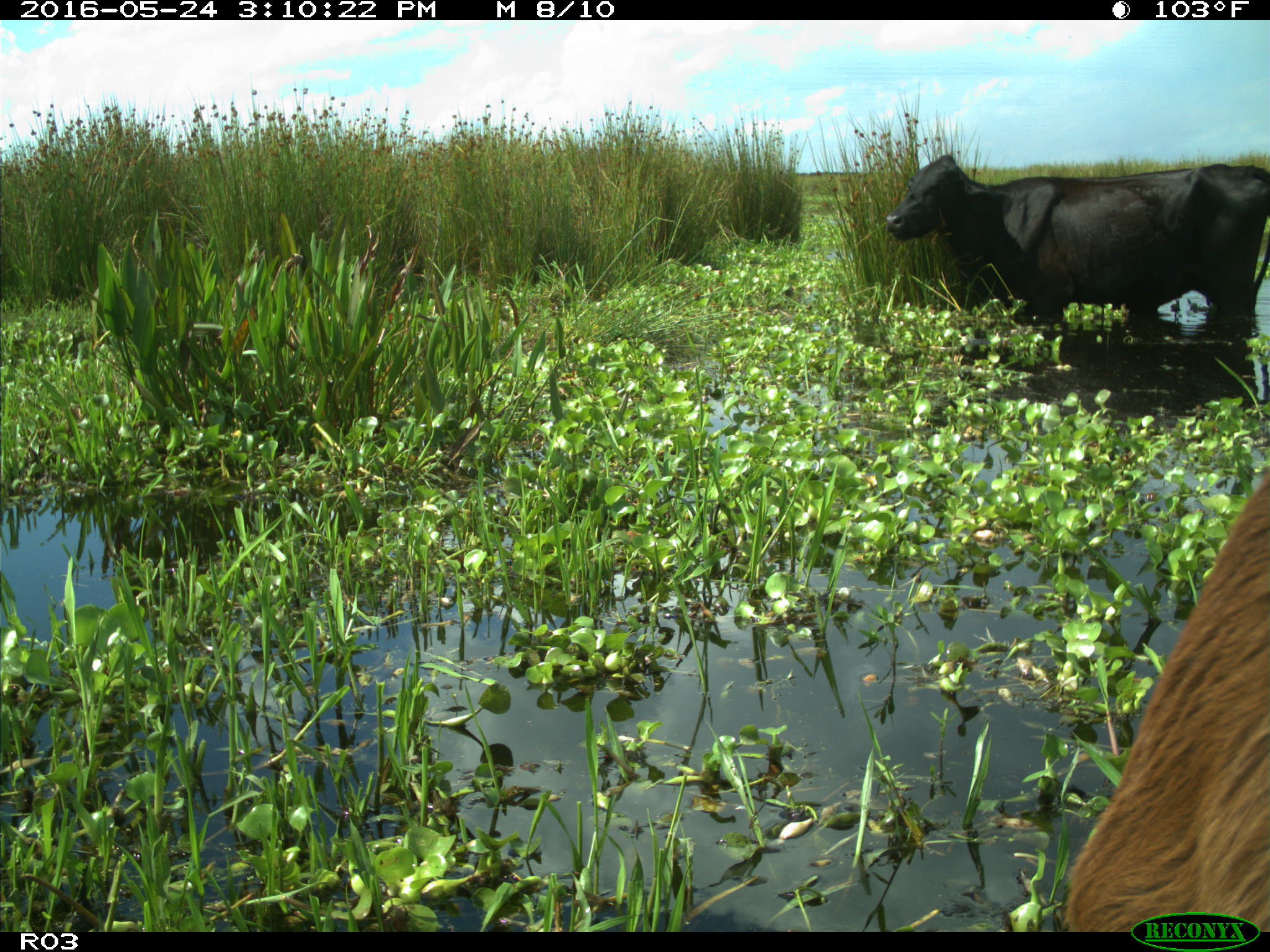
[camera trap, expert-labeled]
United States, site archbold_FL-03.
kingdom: Animalia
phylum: Chordata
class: Mammalia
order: Artiodactyla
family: Bovidae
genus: Bos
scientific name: Bos taurus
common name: domestic cow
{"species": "Bos taurus (domestic cow)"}